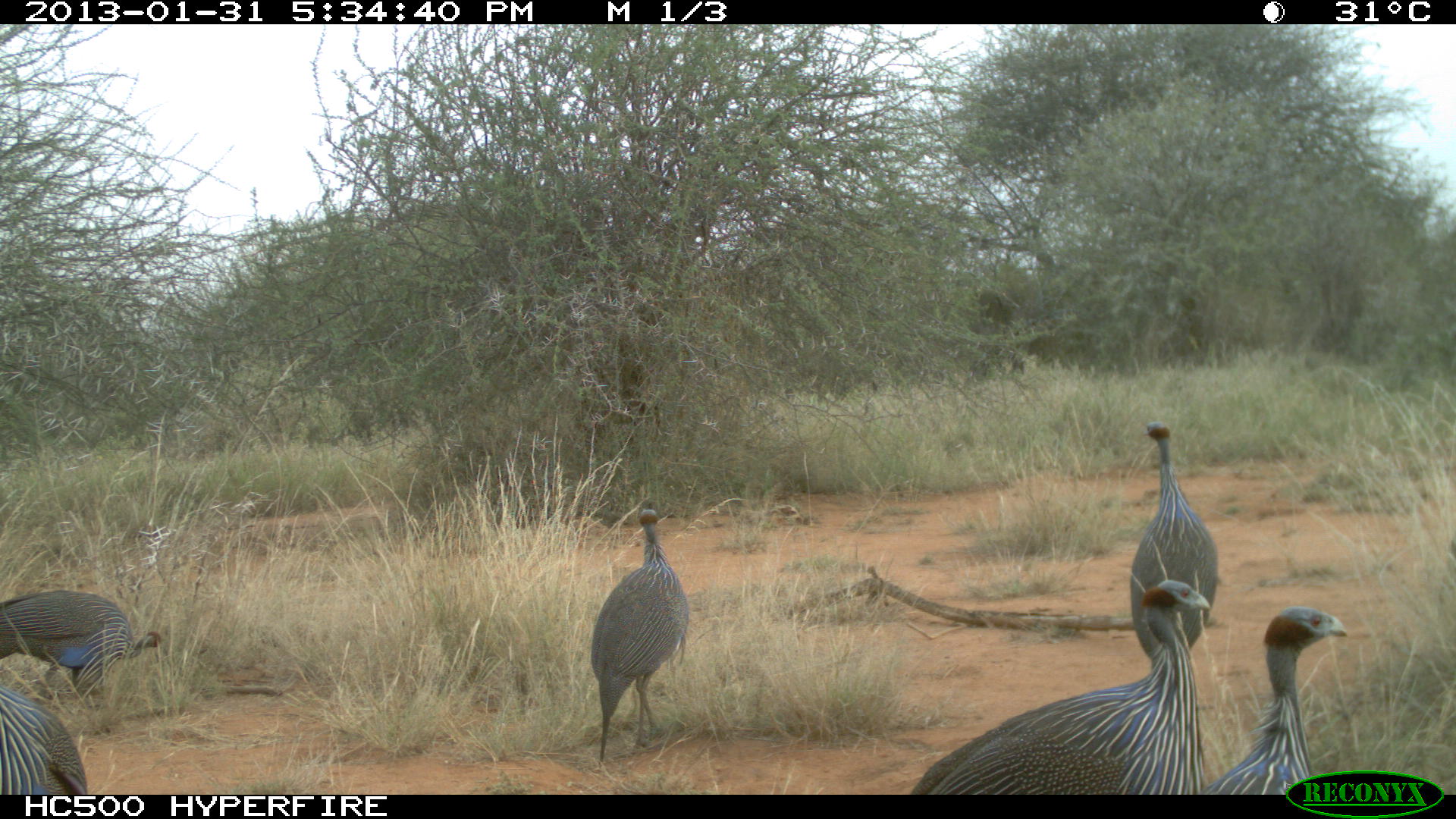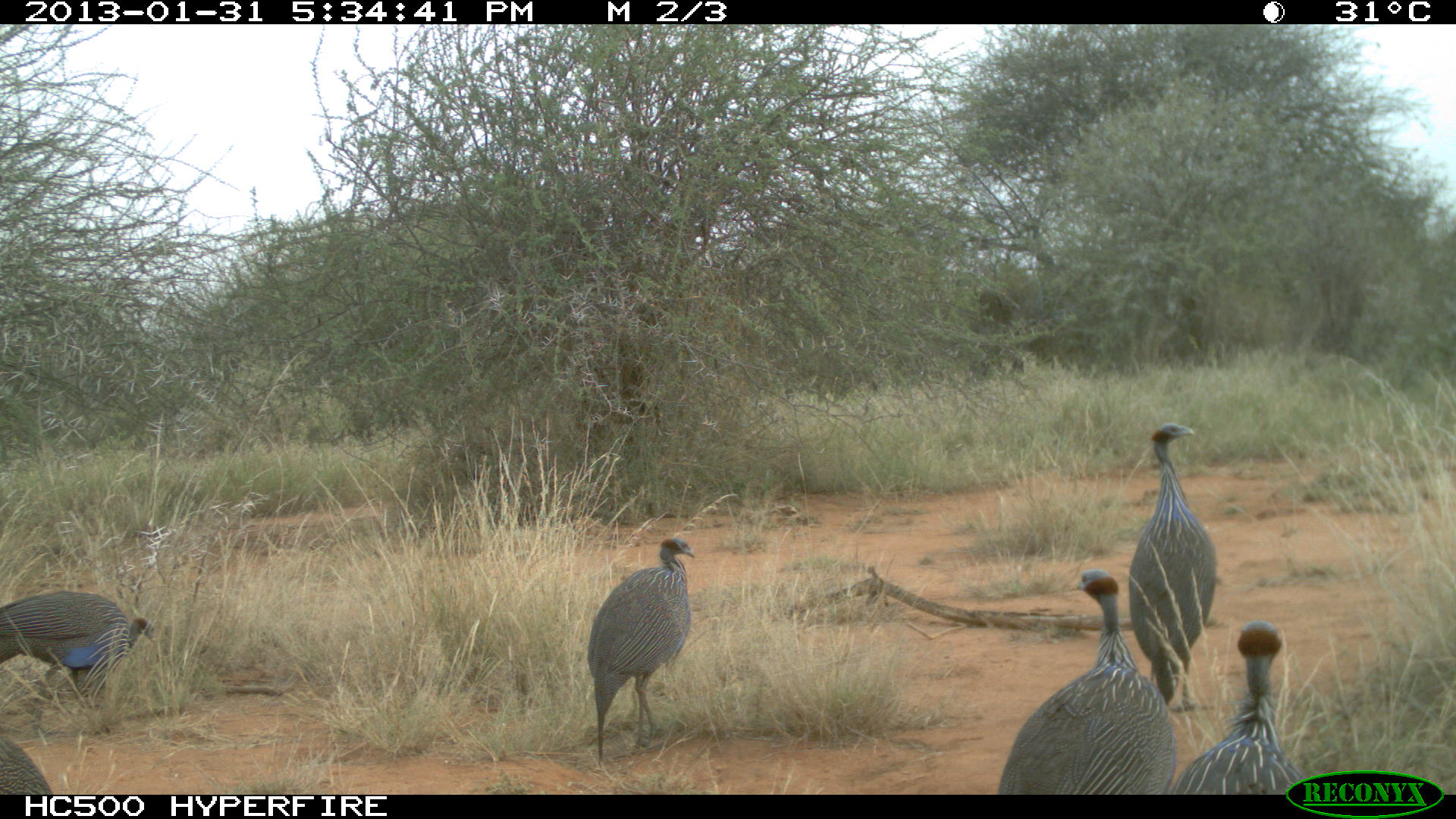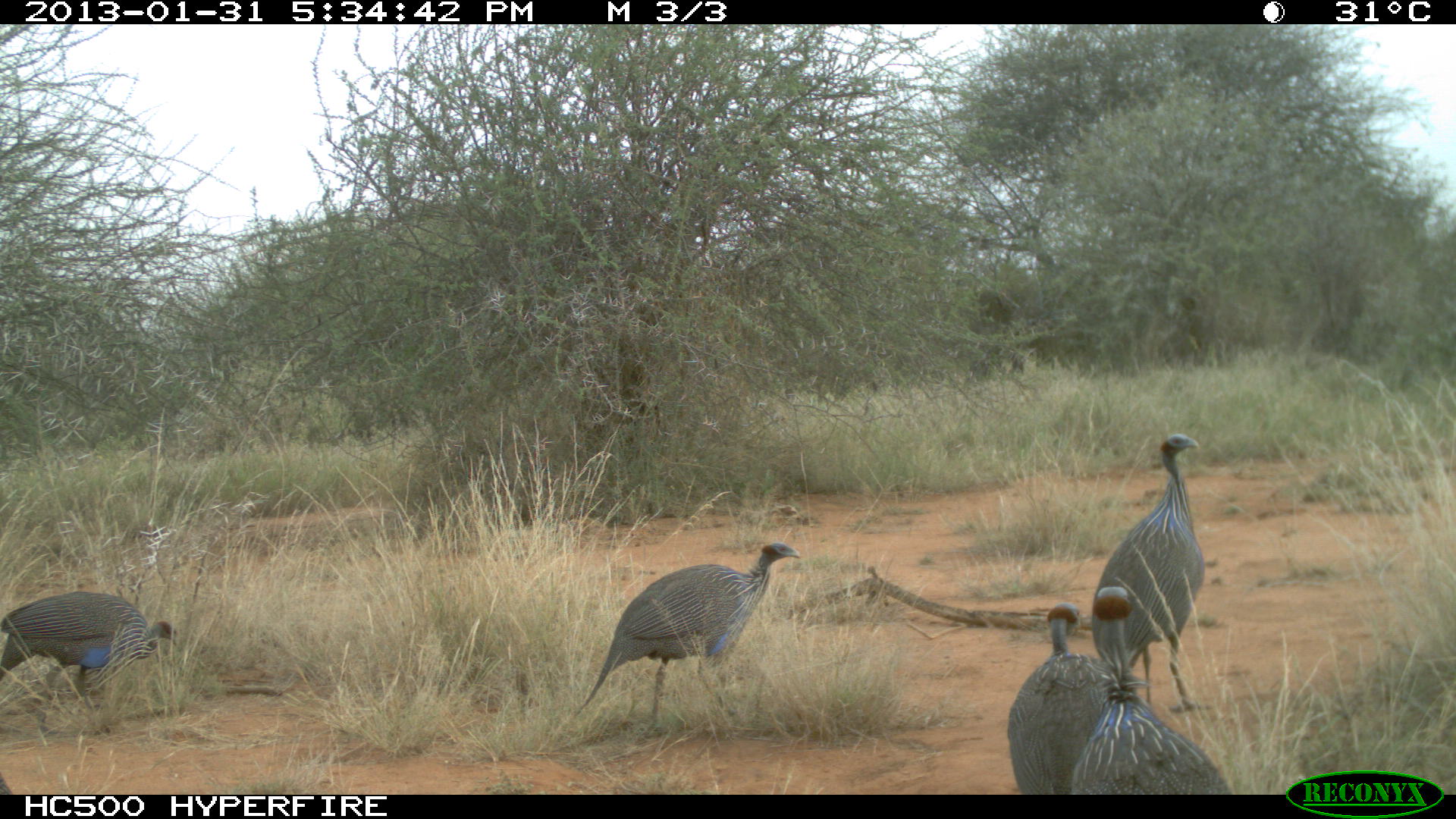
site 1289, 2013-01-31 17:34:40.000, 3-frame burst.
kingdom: Animalia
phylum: Chordata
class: Aves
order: Galliformes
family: Numididae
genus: Acryllium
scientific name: Acryllium vulturinum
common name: vulturine guineafowl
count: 6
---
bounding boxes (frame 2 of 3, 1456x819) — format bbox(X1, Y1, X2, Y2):
acryllium vulturinum: bbox(996, 568, 1175, 794); bbox(1127, 422, 1215, 708); bbox(586, 537, 694, 765); bbox(1172, 622, 1312, 794); bbox(0, 590, 155, 735); bbox(0, 738, 53, 795)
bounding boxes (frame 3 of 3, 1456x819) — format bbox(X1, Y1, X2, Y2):
acryllium vulturinum: bbox(567, 543, 803, 736); bbox(1082, 434, 1222, 710); bbox(1076, 584, 1220, 794); bbox(1002, 597, 1142, 795); bbox(2, 587, 176, 705)